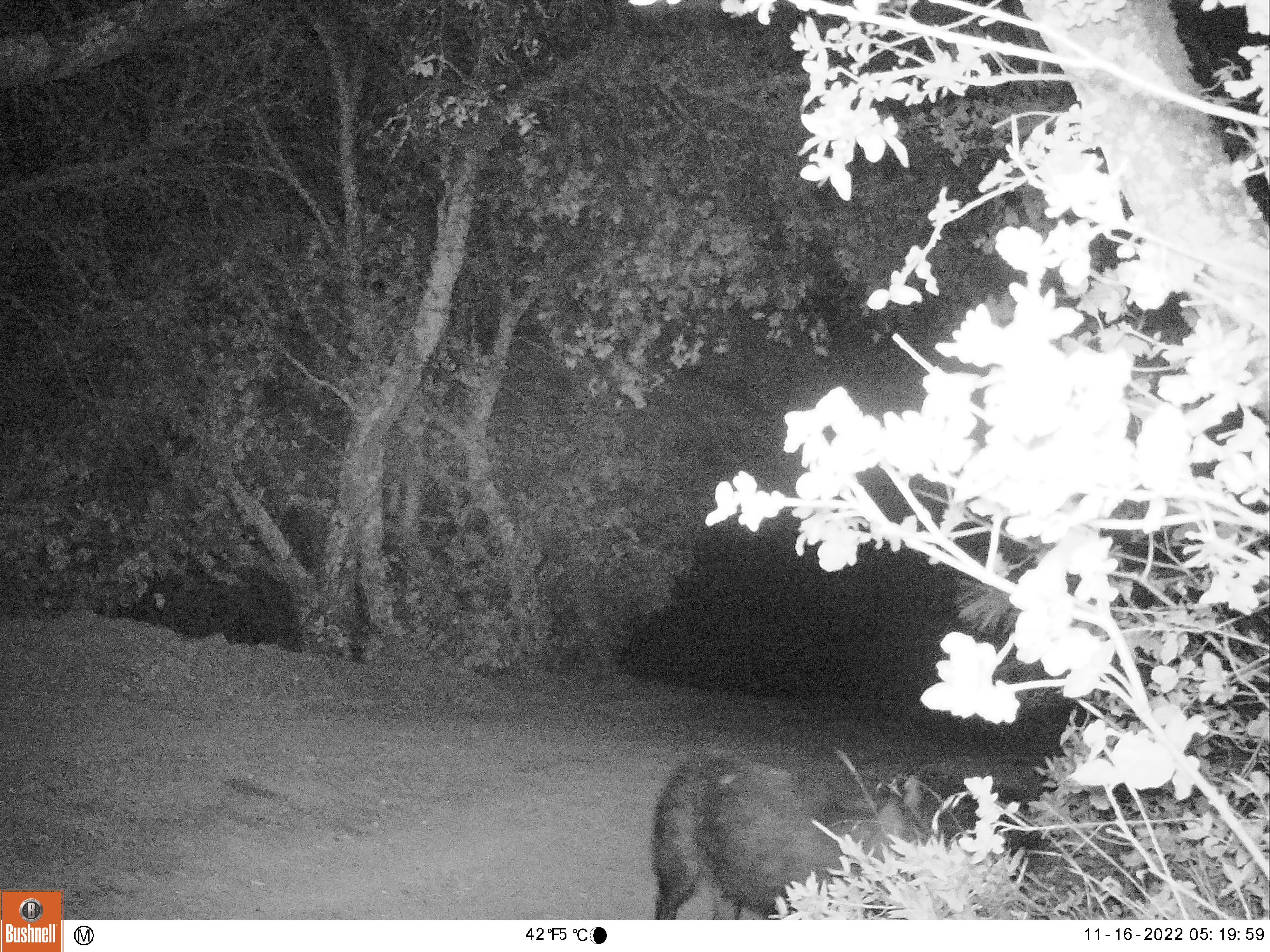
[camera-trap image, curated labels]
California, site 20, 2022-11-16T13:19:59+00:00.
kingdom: Animalia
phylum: Chordata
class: Mammalia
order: Artiodactyla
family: Suidae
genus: Sus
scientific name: Sus scrofa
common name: wild boar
Wild boar (Sus scrofa).